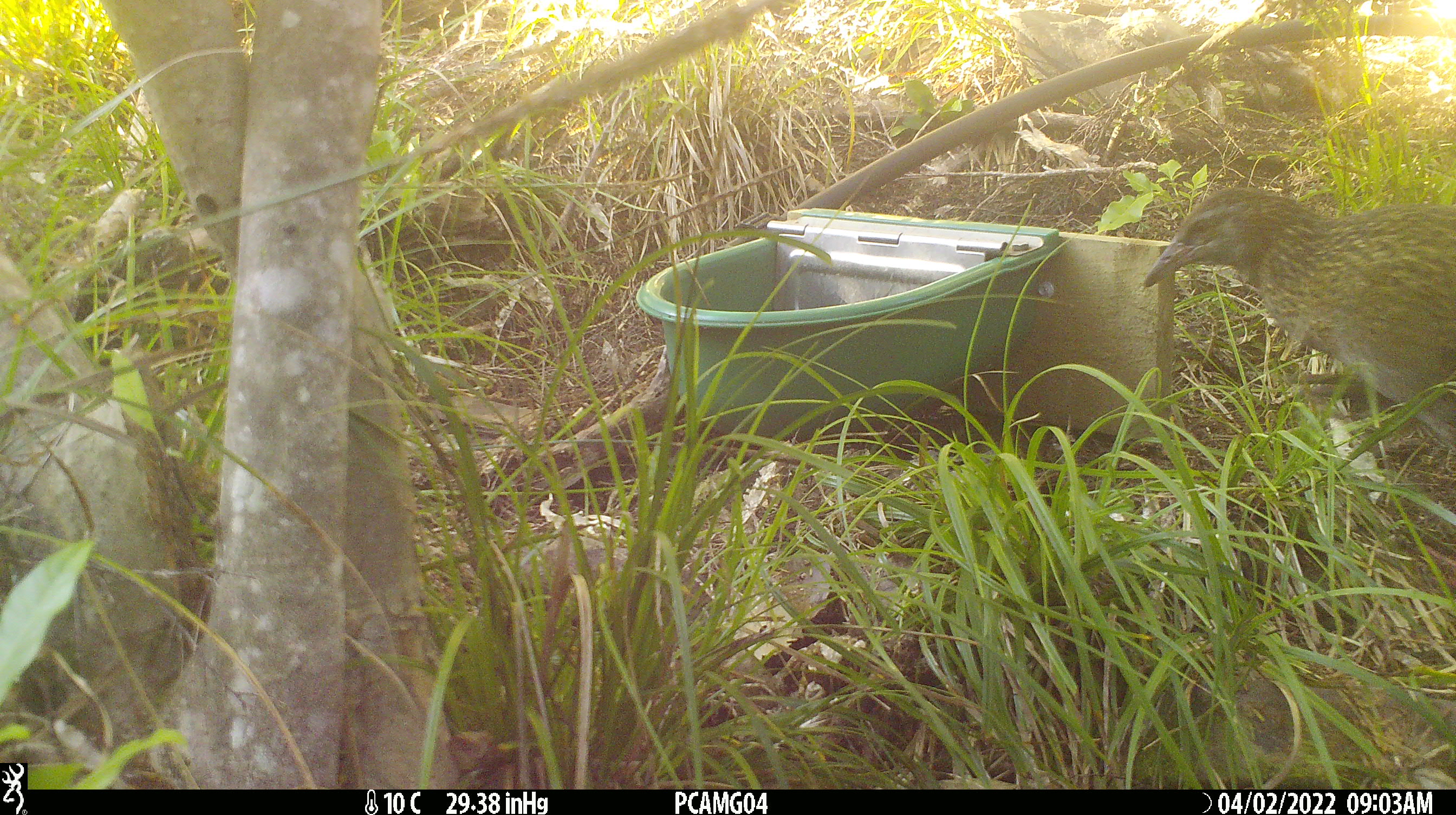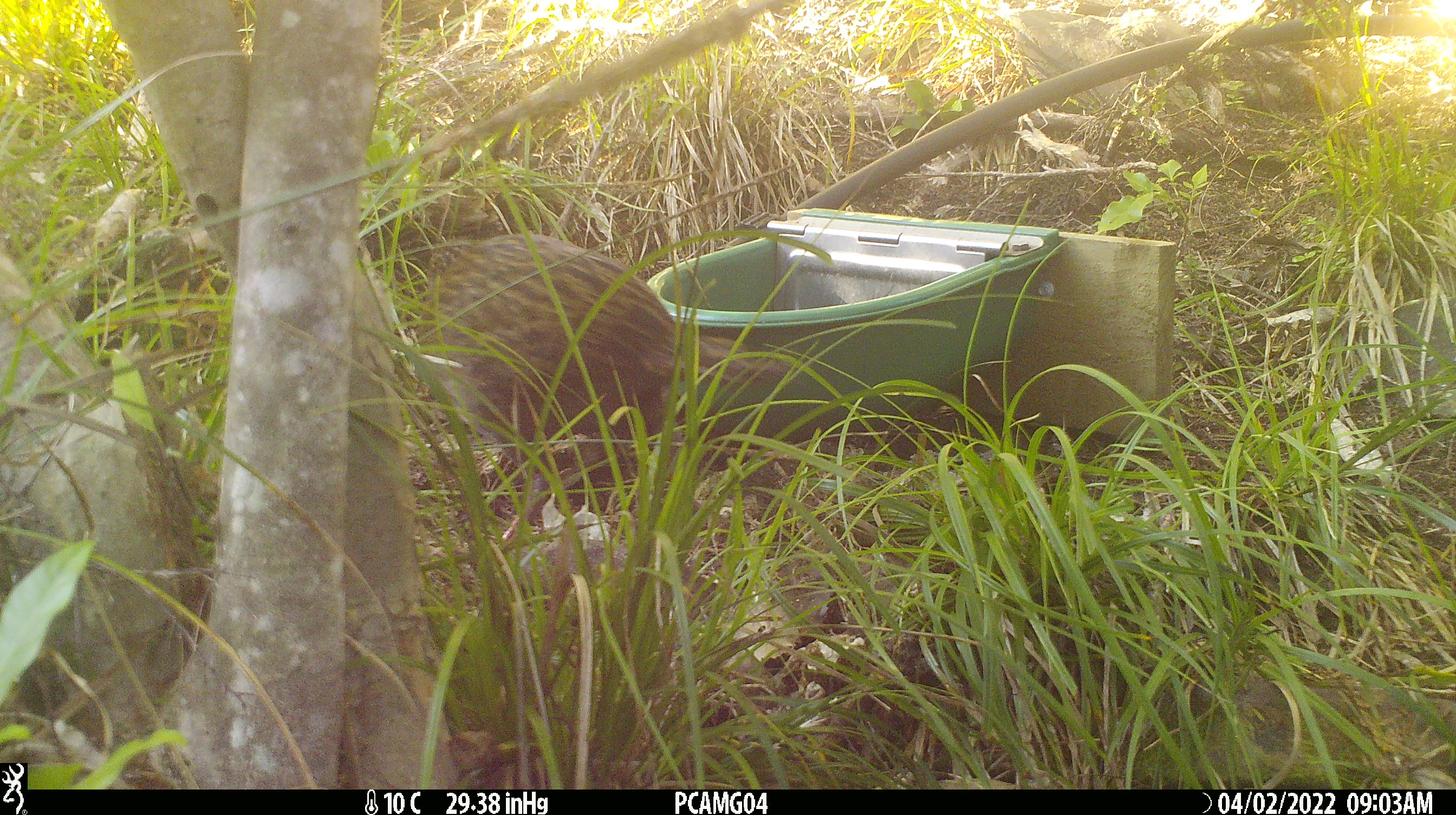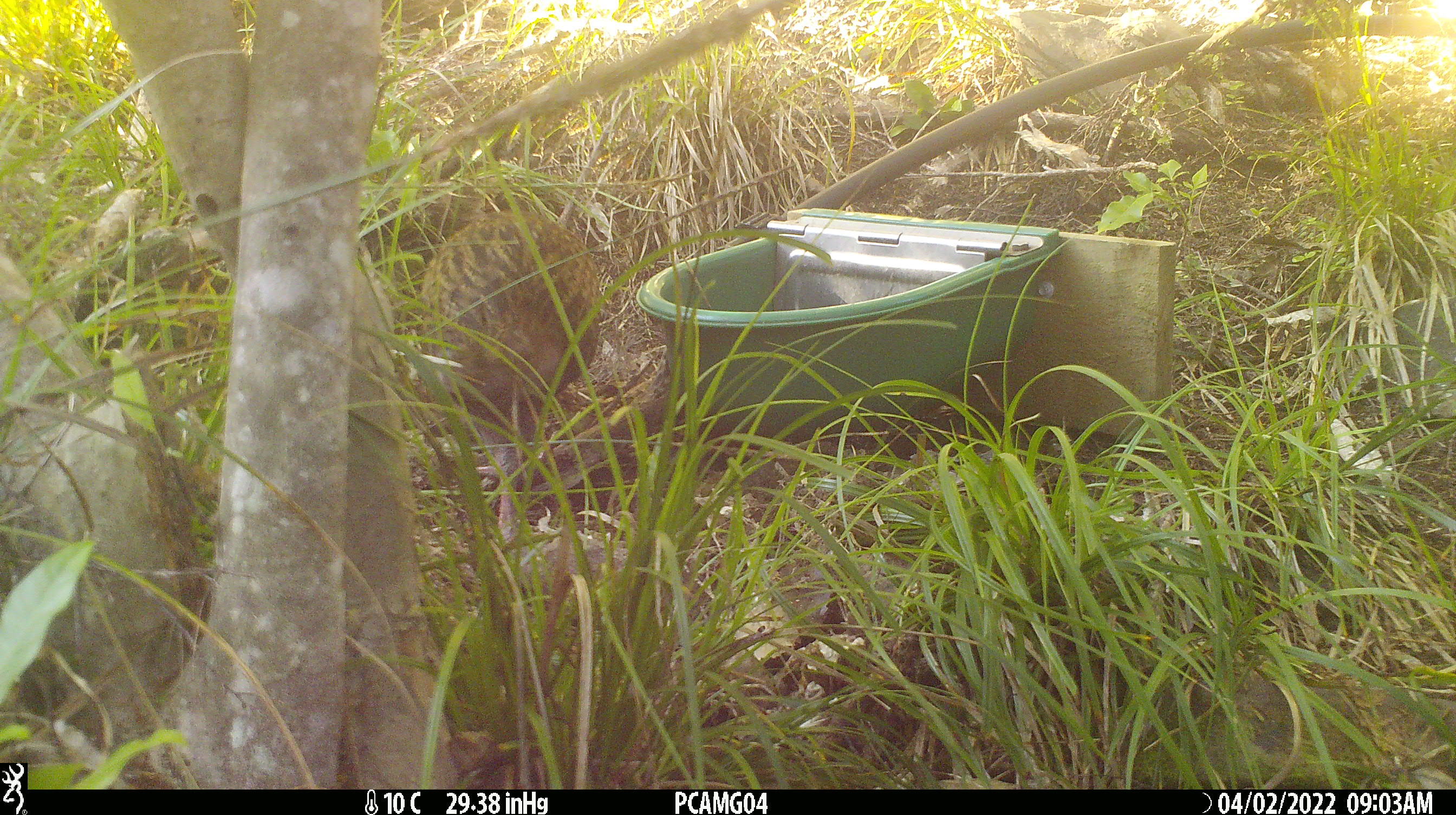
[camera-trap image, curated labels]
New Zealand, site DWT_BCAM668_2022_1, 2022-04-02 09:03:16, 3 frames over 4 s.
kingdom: Animalia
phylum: Chordata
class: Aves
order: Gruiformes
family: Rallidae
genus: Gallirallus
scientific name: Gallirallus australis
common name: weka